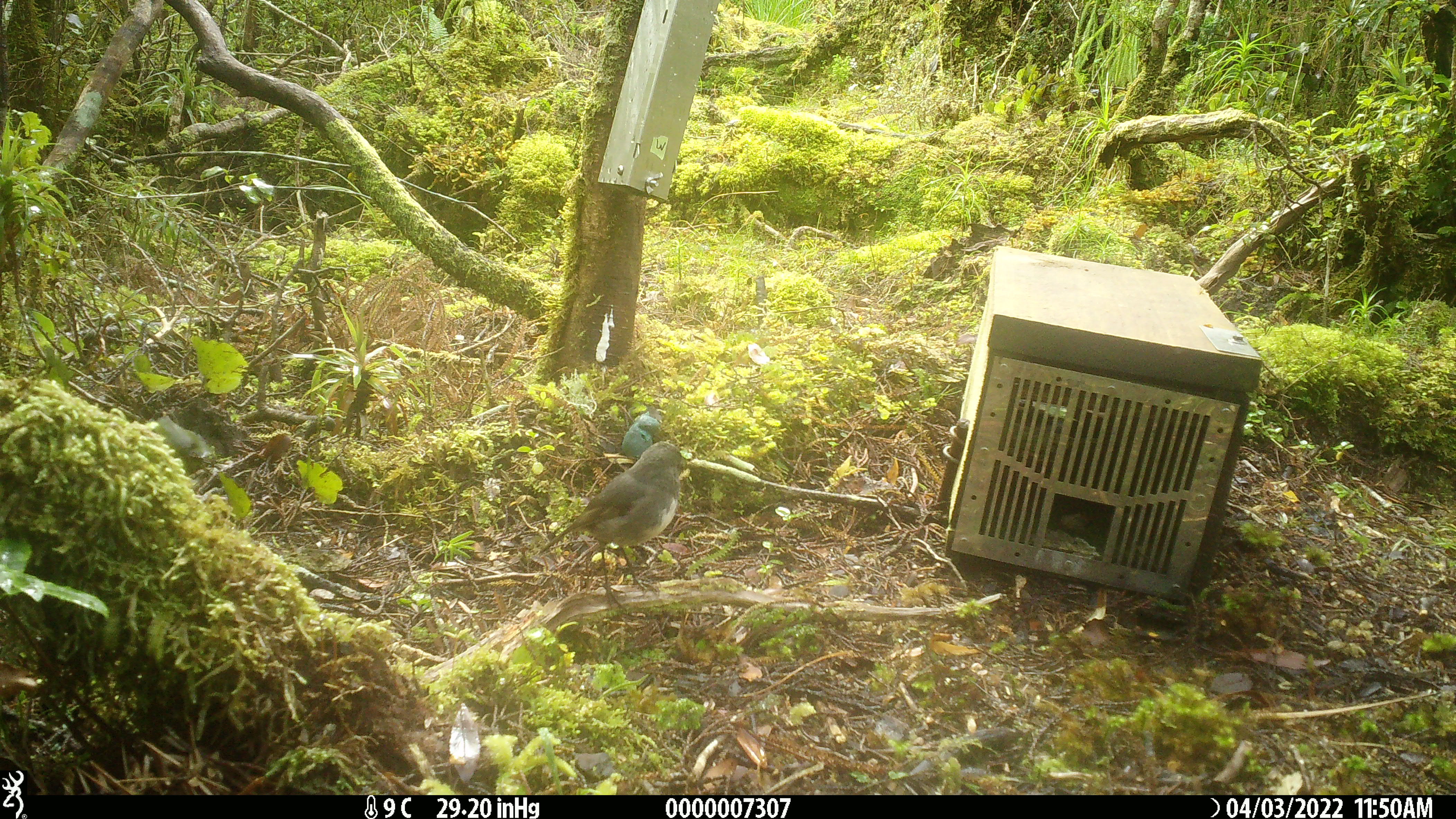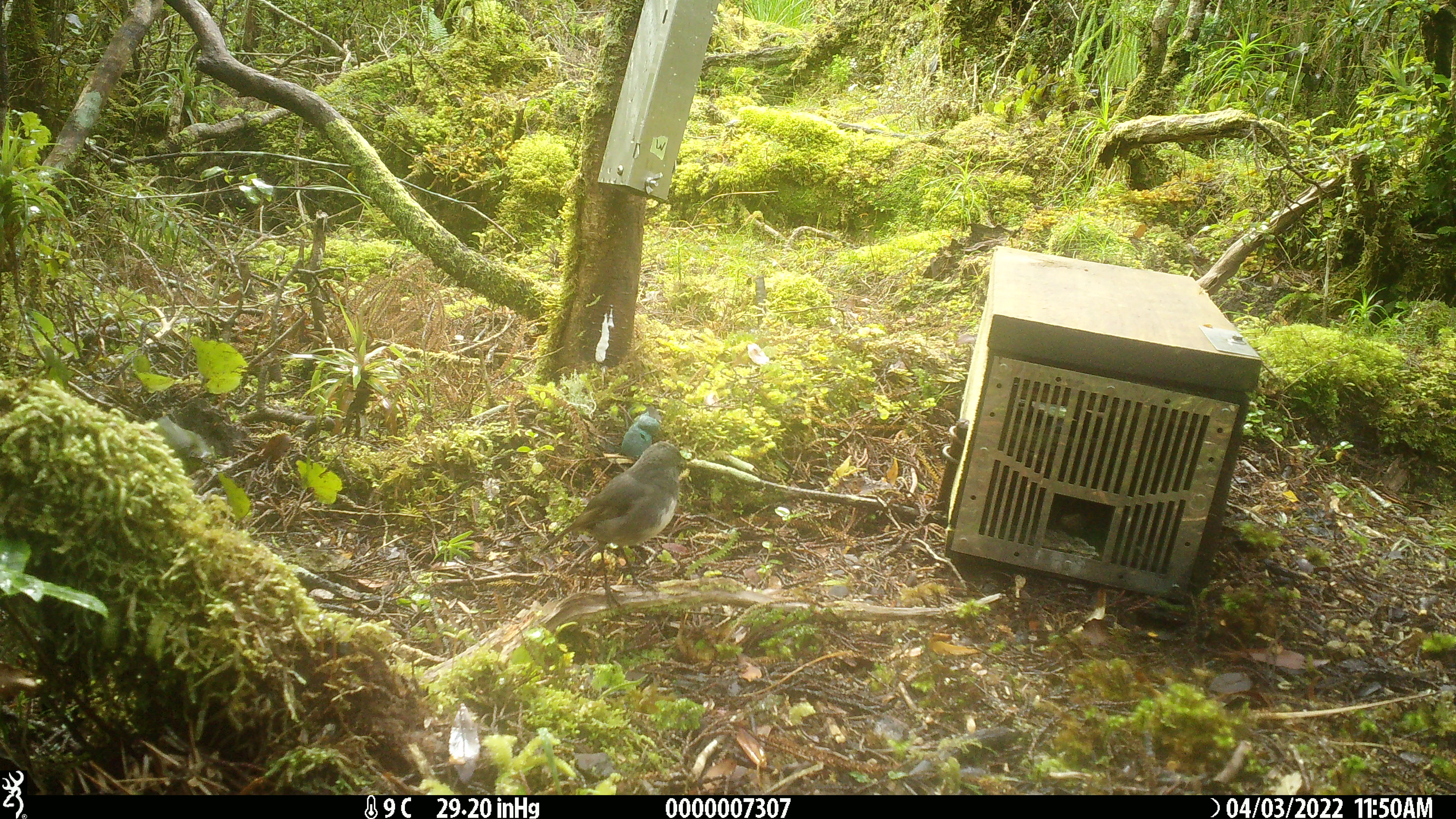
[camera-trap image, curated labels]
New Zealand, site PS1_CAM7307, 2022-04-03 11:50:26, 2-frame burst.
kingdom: Animalia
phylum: Chordata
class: Aves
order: Passeriformes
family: Petroicidae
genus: Petroica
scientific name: Petroica australis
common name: new zealand robin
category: robin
Robin (new zealand robin) (Petroica australis).